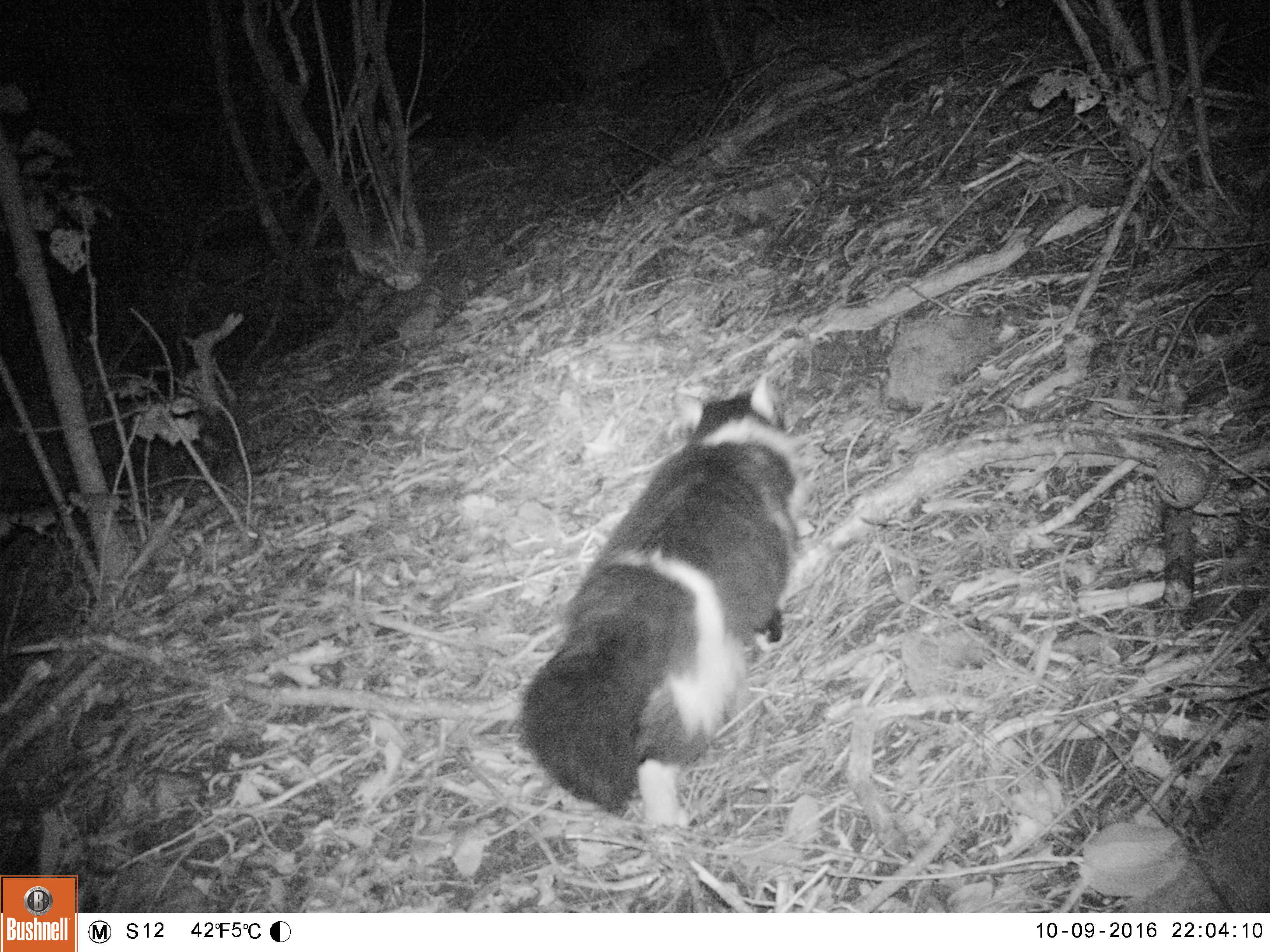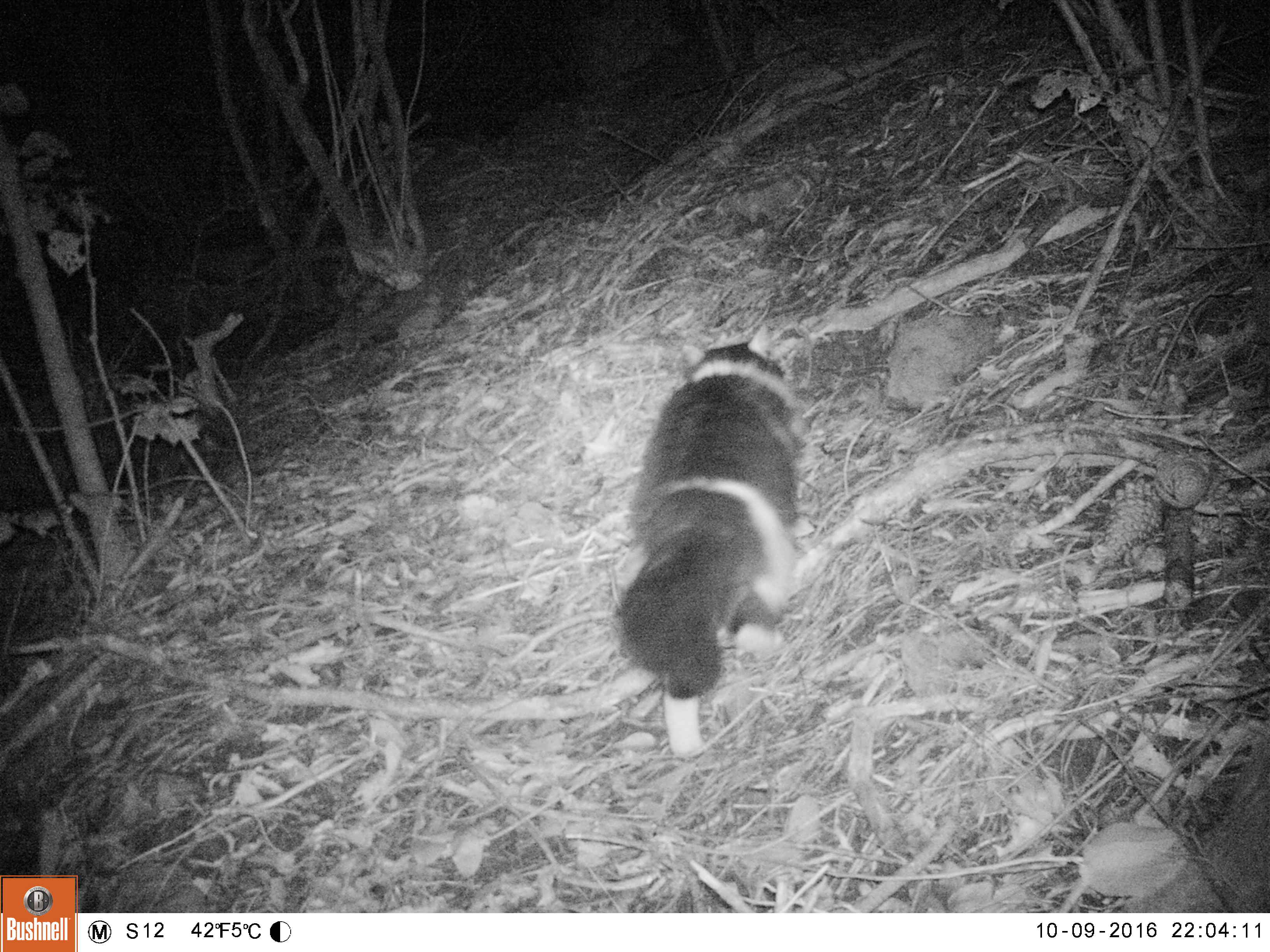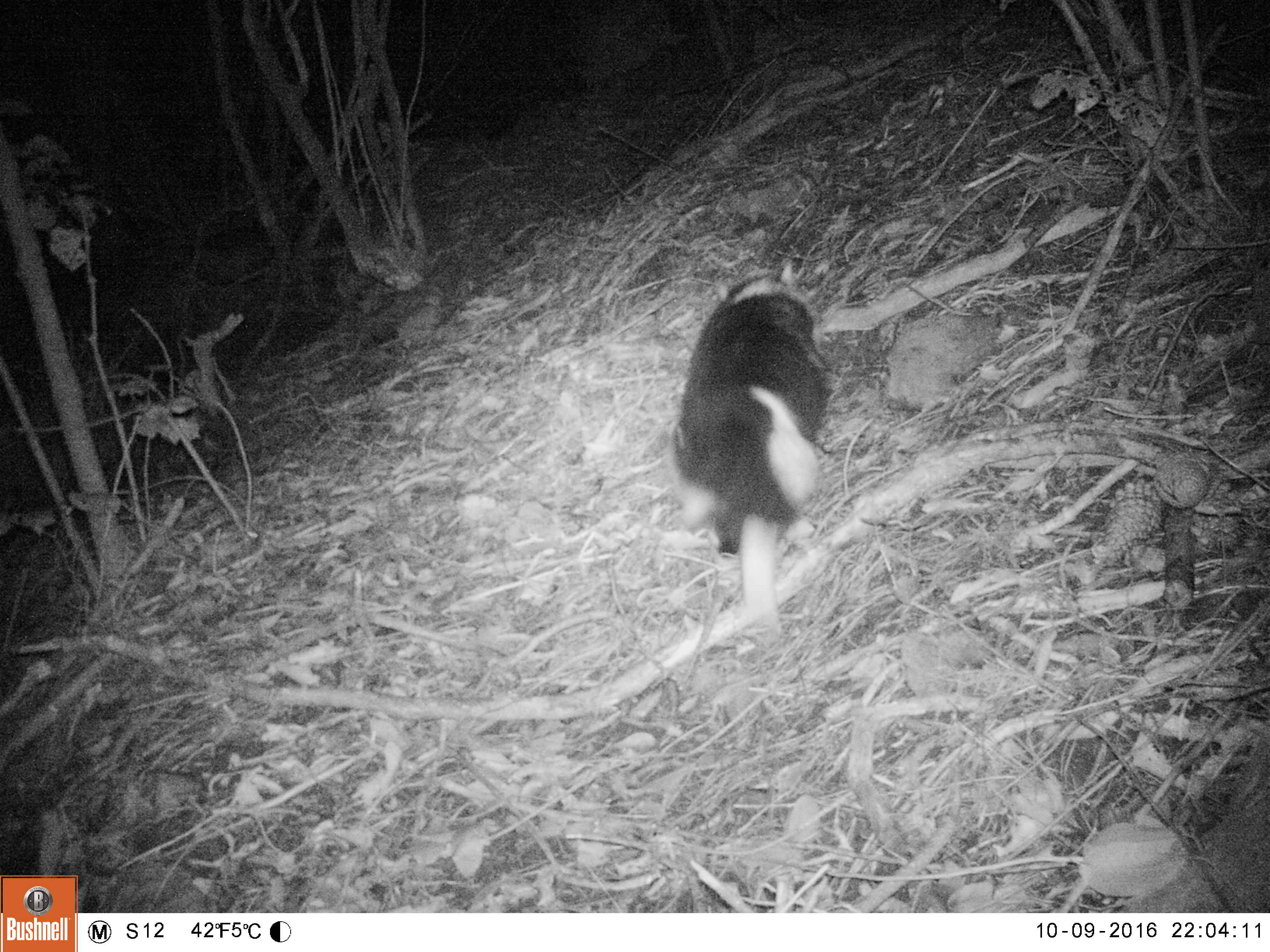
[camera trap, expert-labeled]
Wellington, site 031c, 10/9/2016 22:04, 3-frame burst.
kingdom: Animalia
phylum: Chordata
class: Mammalia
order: Carnivora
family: Felidae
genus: Felis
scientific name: Felis catus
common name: cat